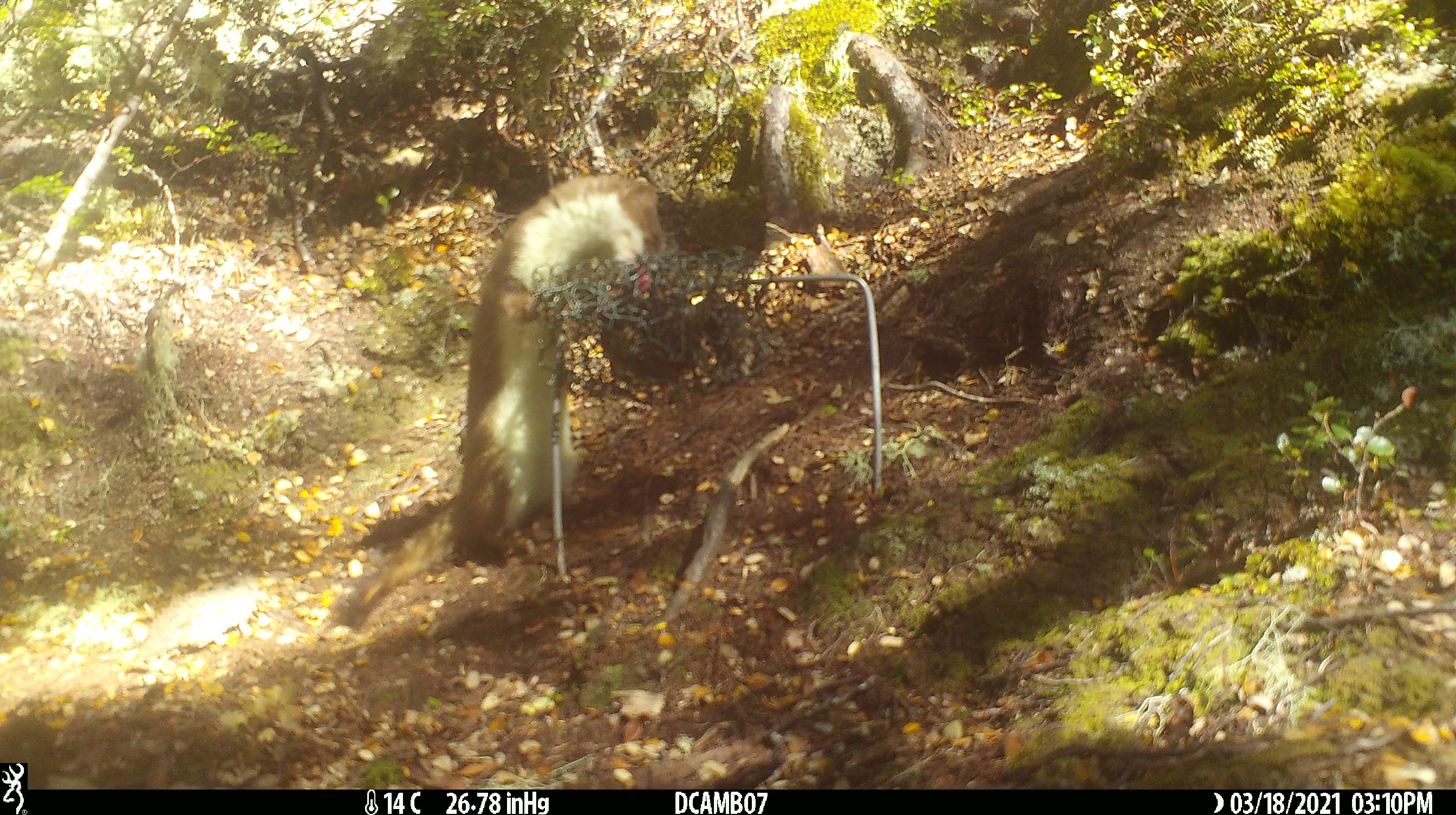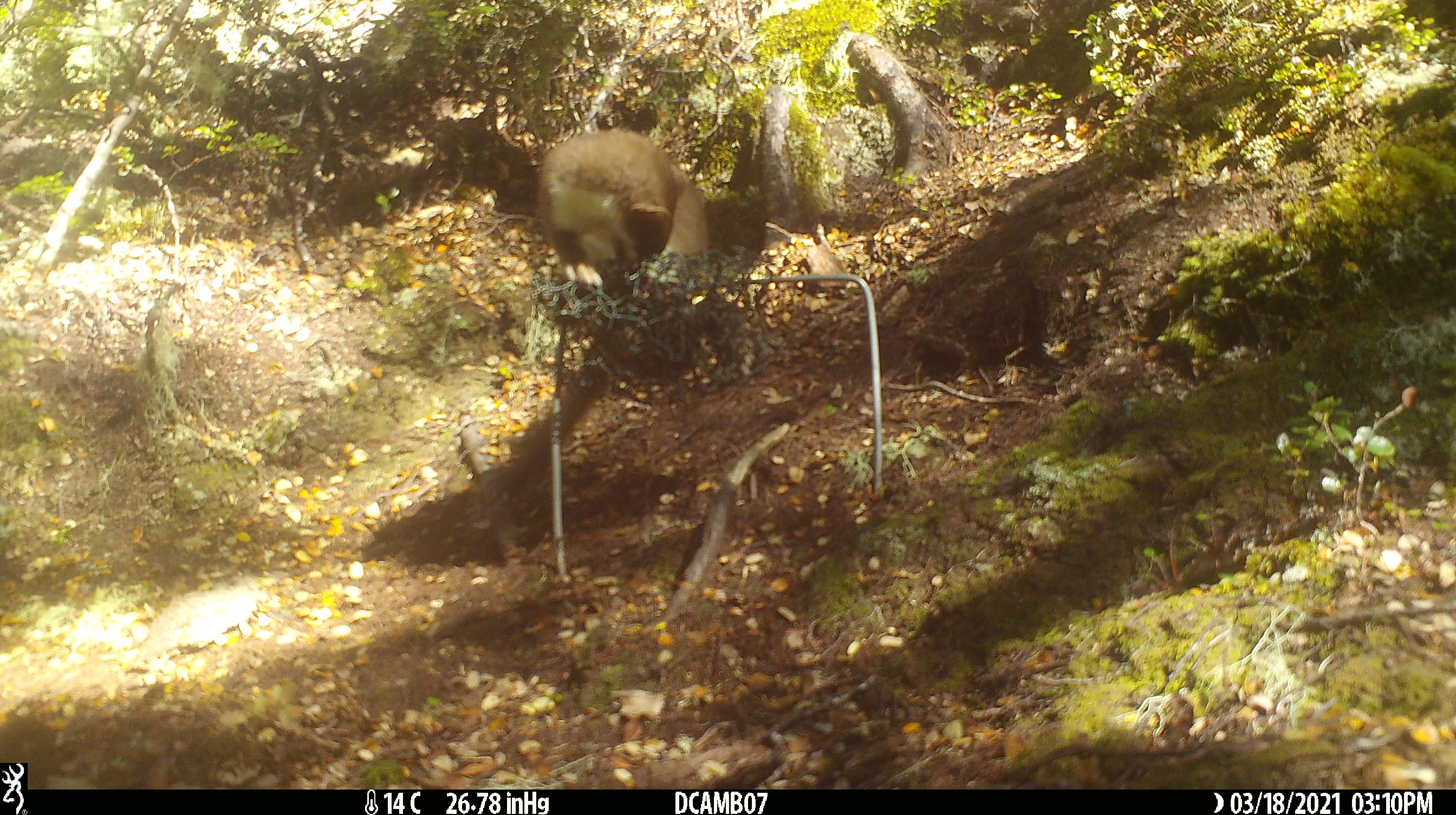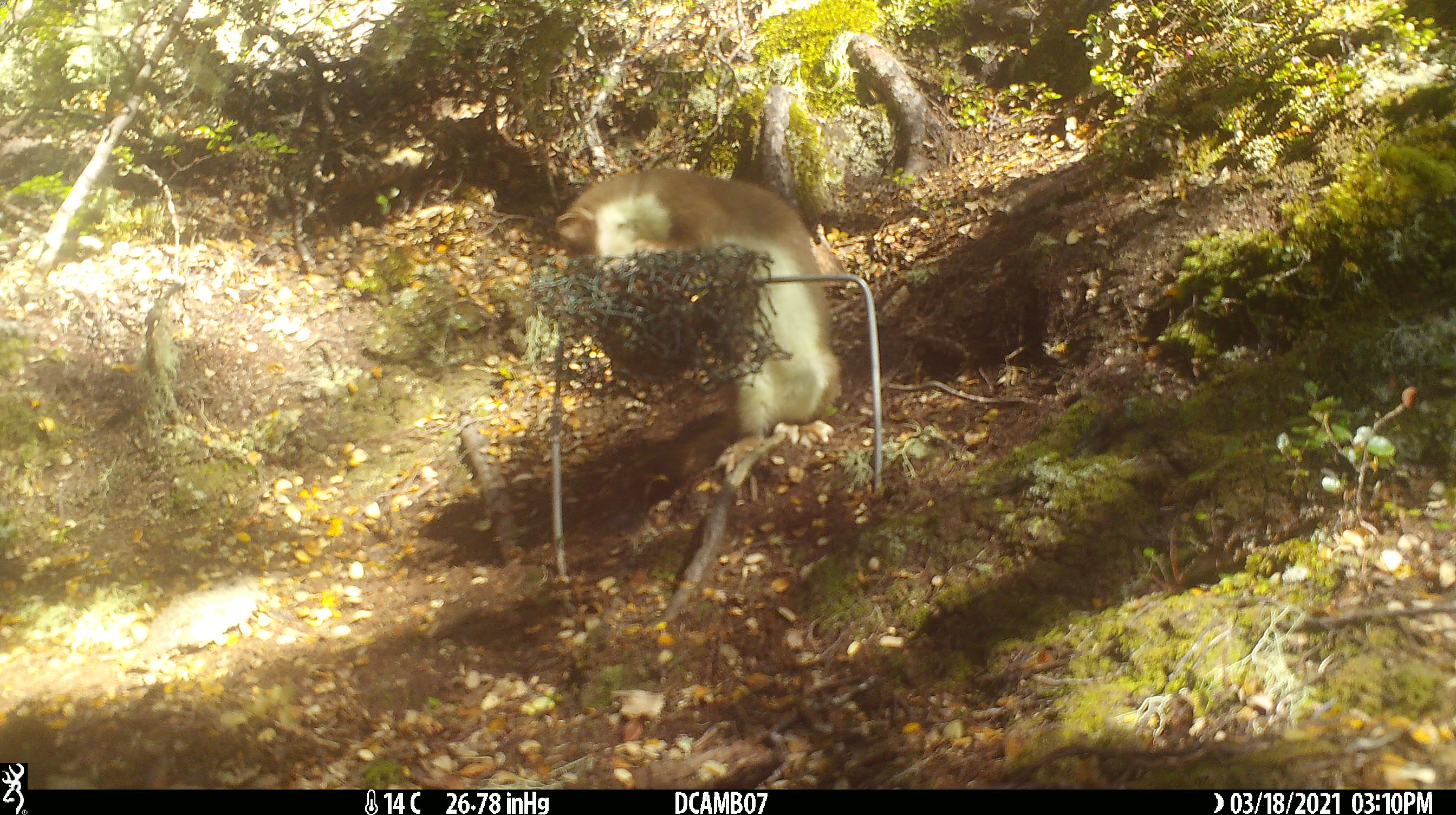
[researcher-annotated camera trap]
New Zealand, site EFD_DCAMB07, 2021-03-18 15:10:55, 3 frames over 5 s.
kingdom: Animalia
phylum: Chordata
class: Mammalia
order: Carnivora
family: Mustelidae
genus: Mustela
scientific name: Mustela erminea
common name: stoat